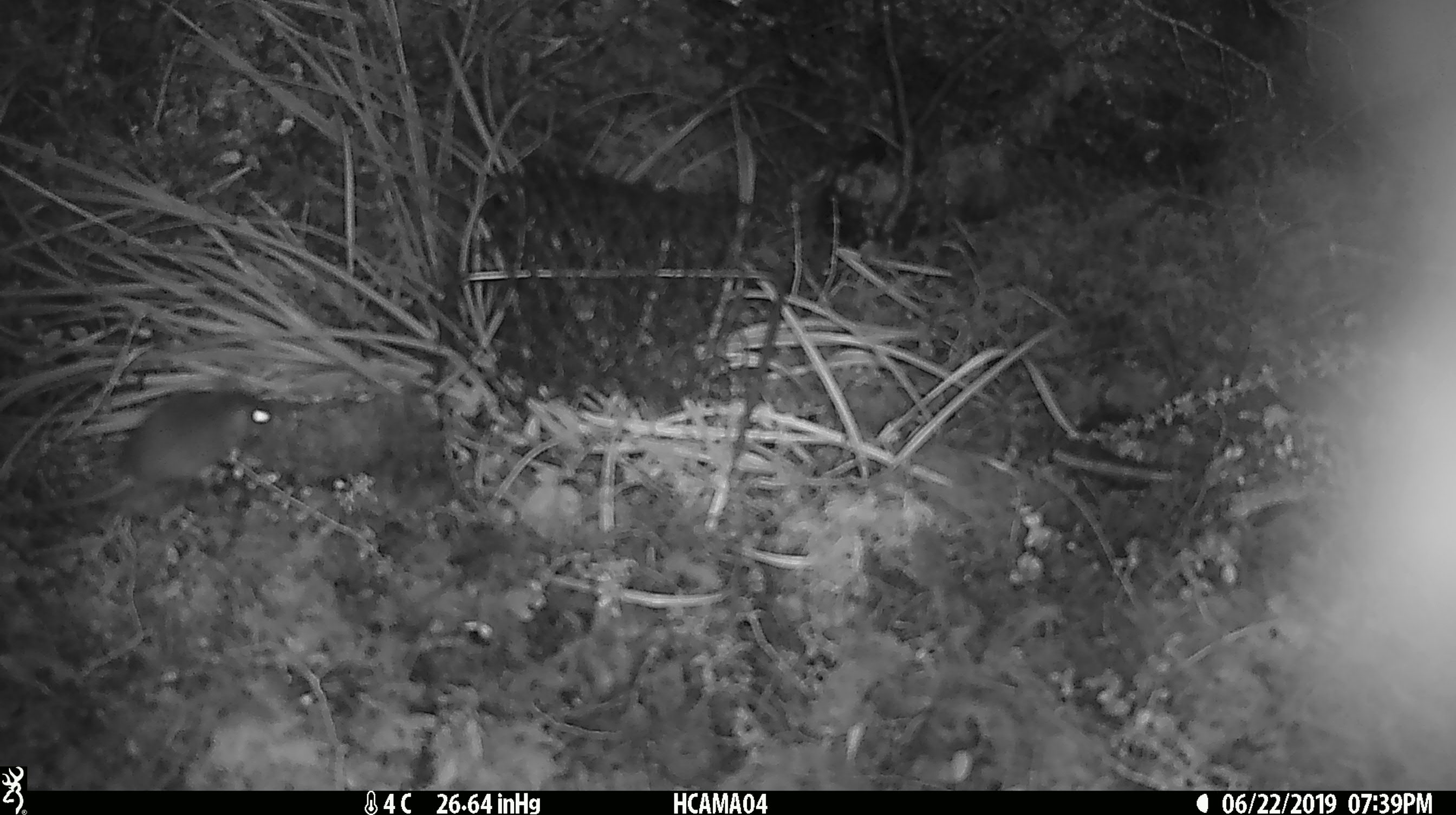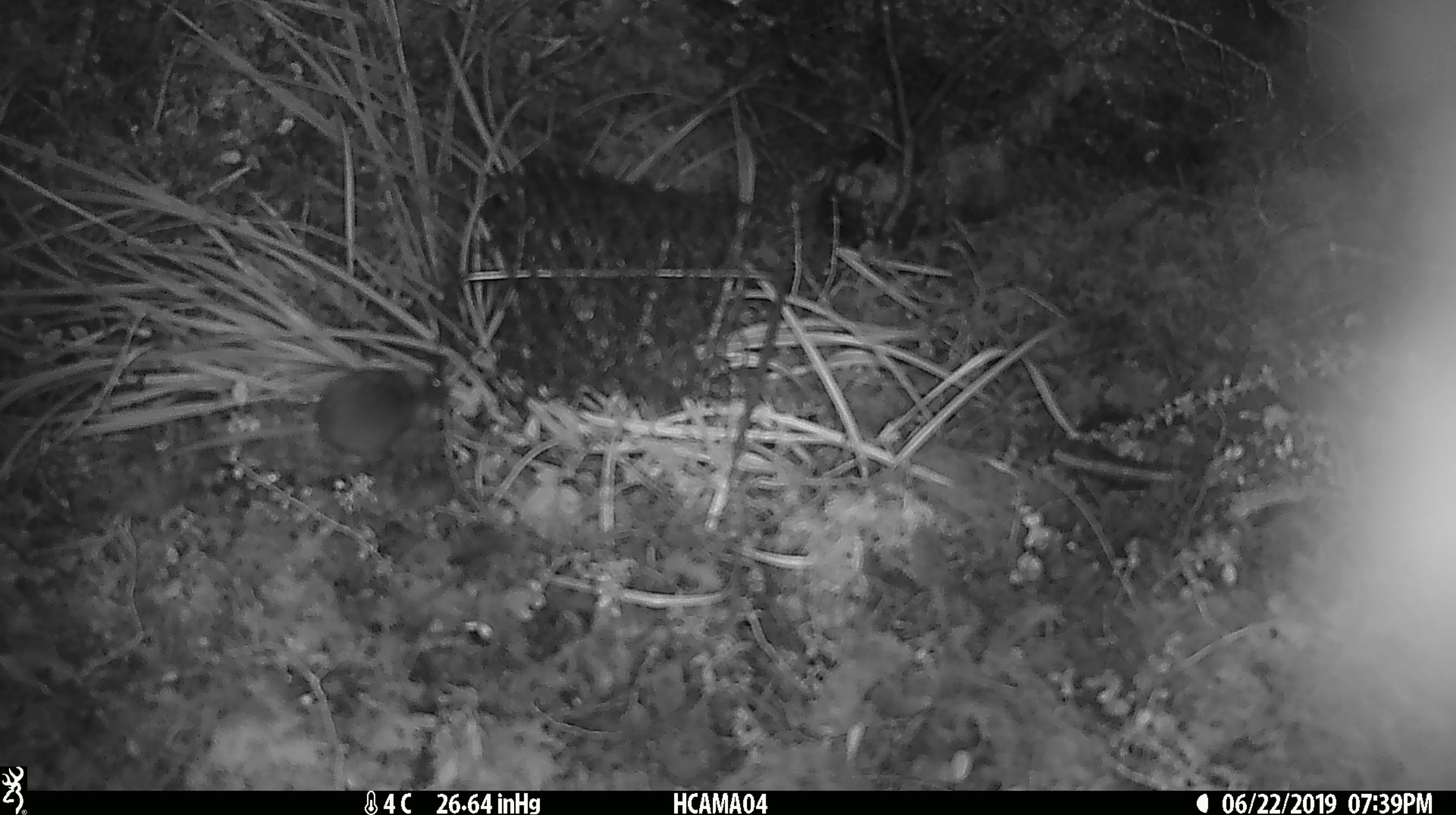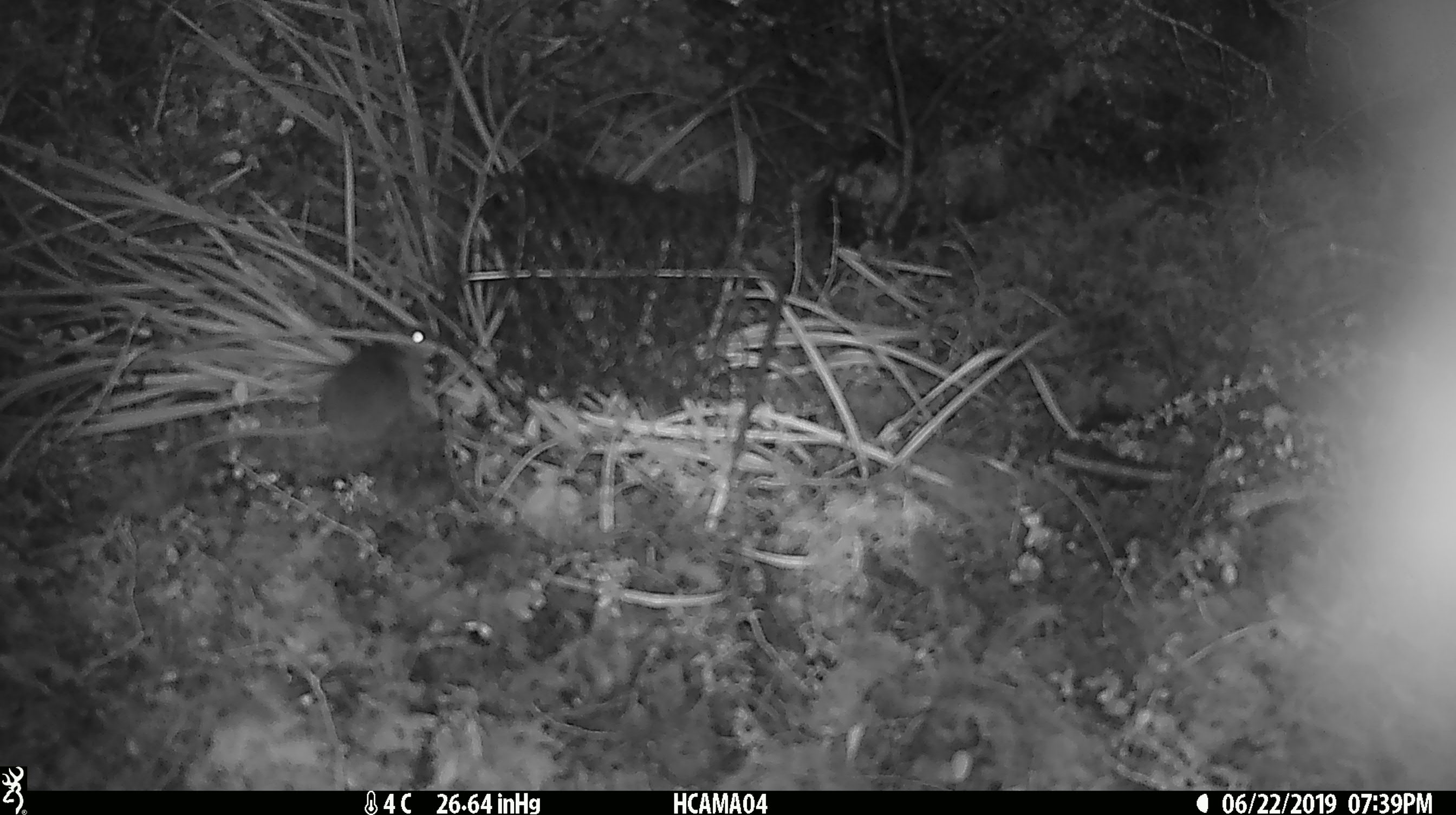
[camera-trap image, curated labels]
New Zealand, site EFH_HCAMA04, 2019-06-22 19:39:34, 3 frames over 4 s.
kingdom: Animalia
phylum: Chordata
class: Mammalia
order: Rodentia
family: Muridae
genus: Mus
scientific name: Mus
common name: mouse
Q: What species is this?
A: Mouse (Mus).